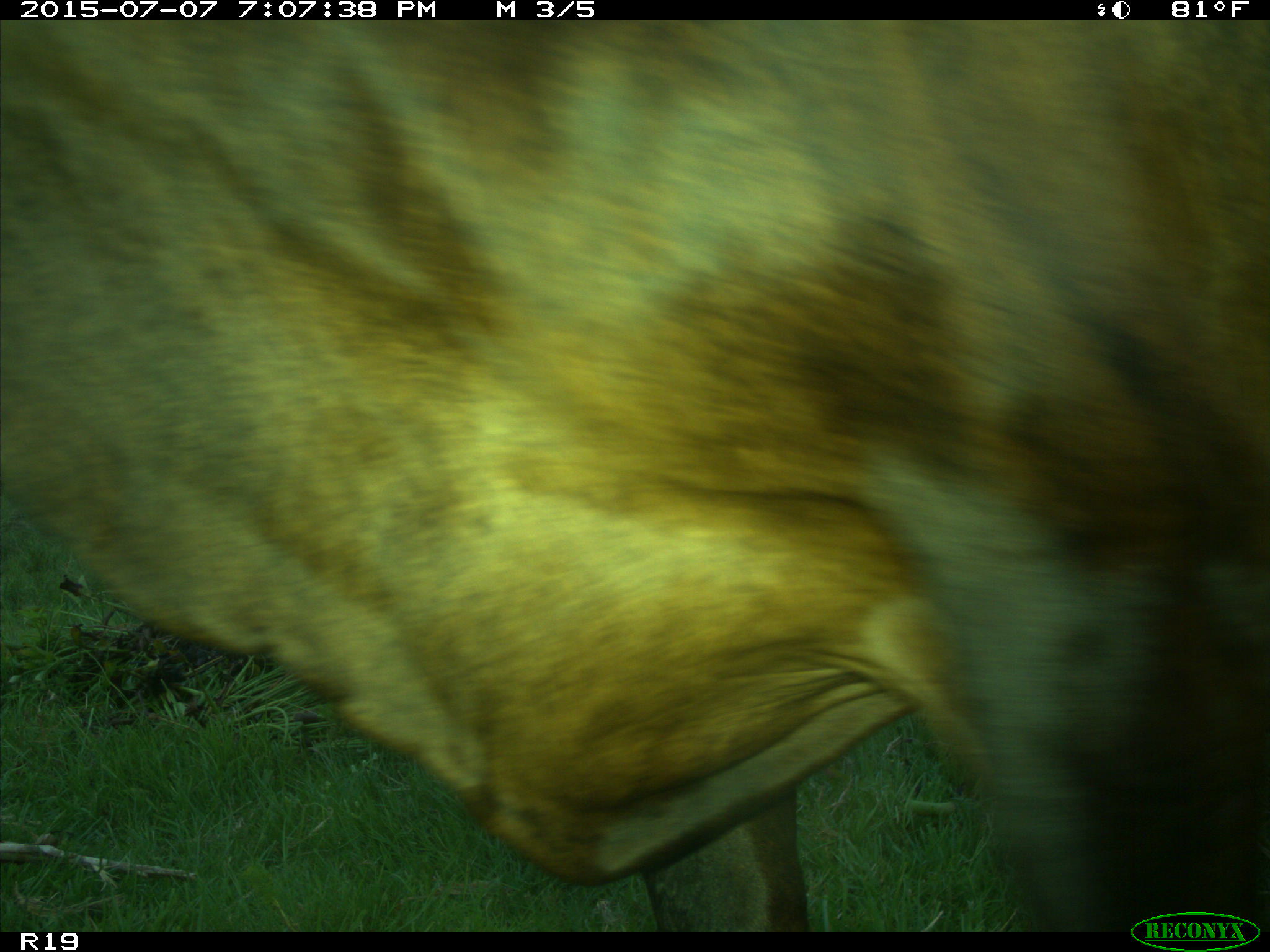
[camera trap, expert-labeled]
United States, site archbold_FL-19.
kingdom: Animalia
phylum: Chordata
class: Mammalia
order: Artiodactyla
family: Bovidae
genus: Bos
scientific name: Bos taurus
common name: domestic cow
Bos taurus (domestic cow).